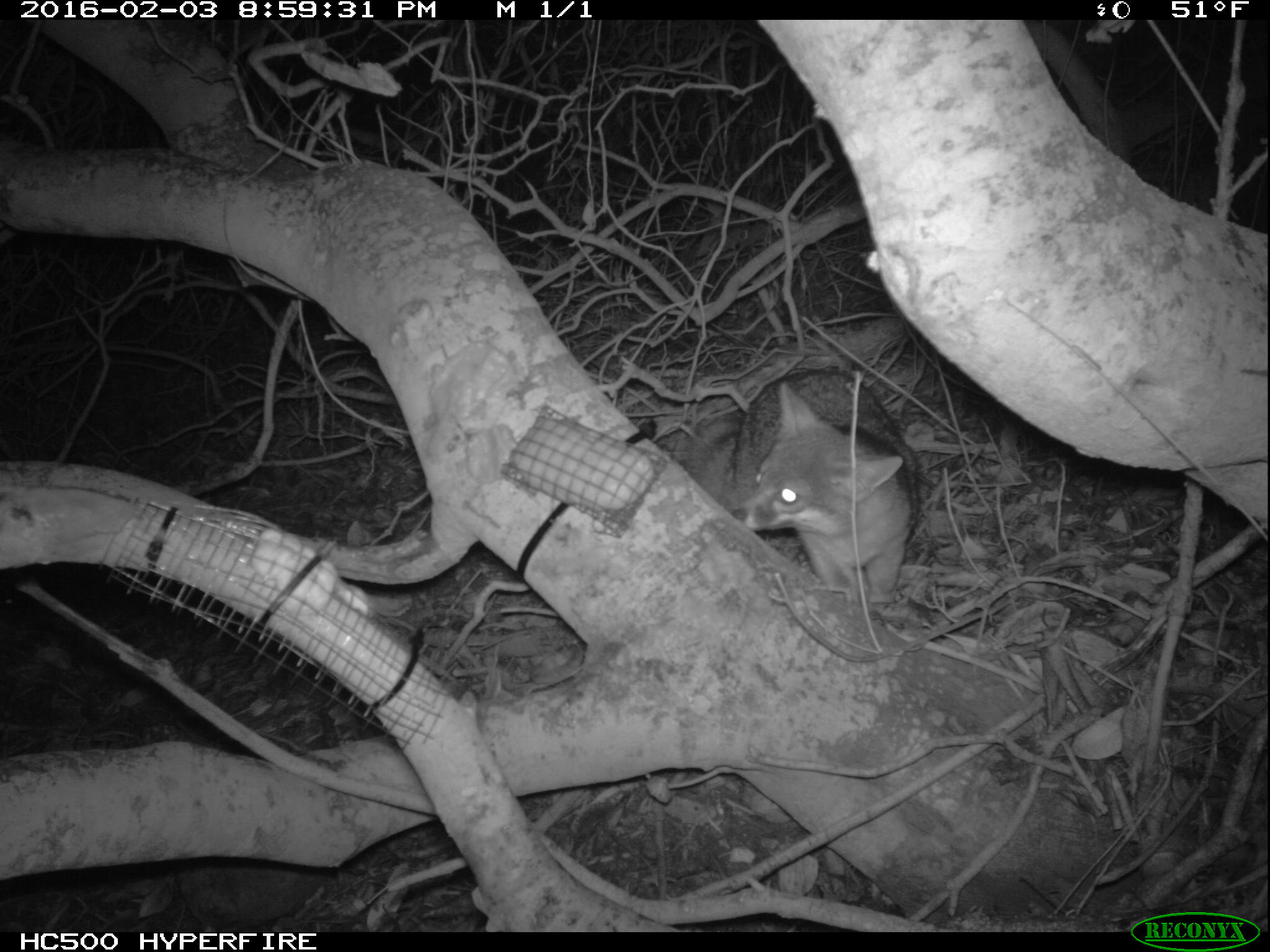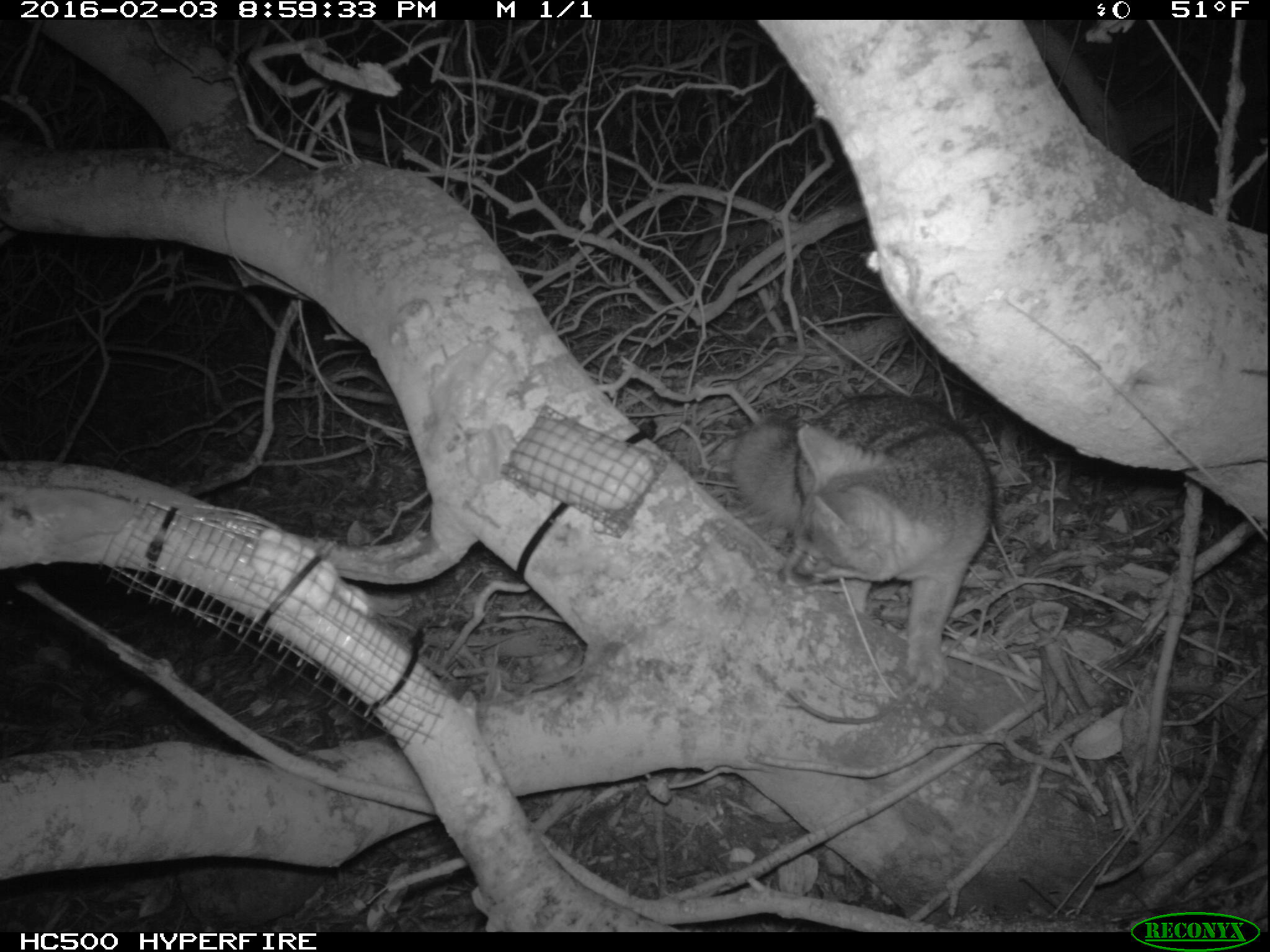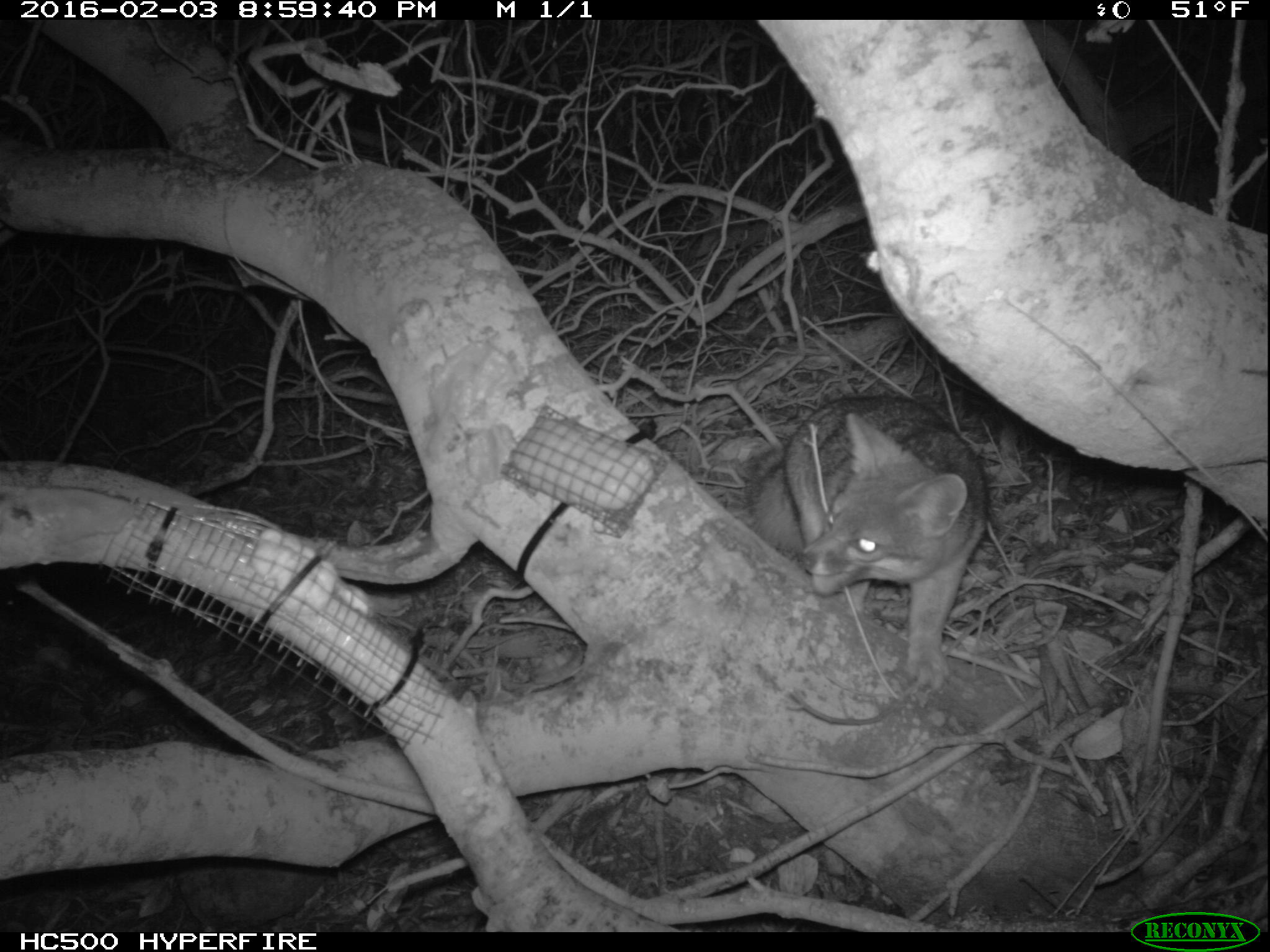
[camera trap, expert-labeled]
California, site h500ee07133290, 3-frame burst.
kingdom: Animalia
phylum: Chordata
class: Mammalia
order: Carnivora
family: Canidae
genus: Urocyon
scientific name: Urocyon littoralis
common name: island fox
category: fox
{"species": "fox (island fox) (Urocyon littoralis)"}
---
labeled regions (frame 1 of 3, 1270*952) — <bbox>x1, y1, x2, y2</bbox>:
fox: <bbox>685, 370, 918, 615</bbox>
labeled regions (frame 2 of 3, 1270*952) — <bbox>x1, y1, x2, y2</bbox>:
fox: <bbox>732, 394, 993, 692</bbox>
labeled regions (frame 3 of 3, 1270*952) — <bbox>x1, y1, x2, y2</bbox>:
fox: <bbox>740, 394, 989, 692</bbox>